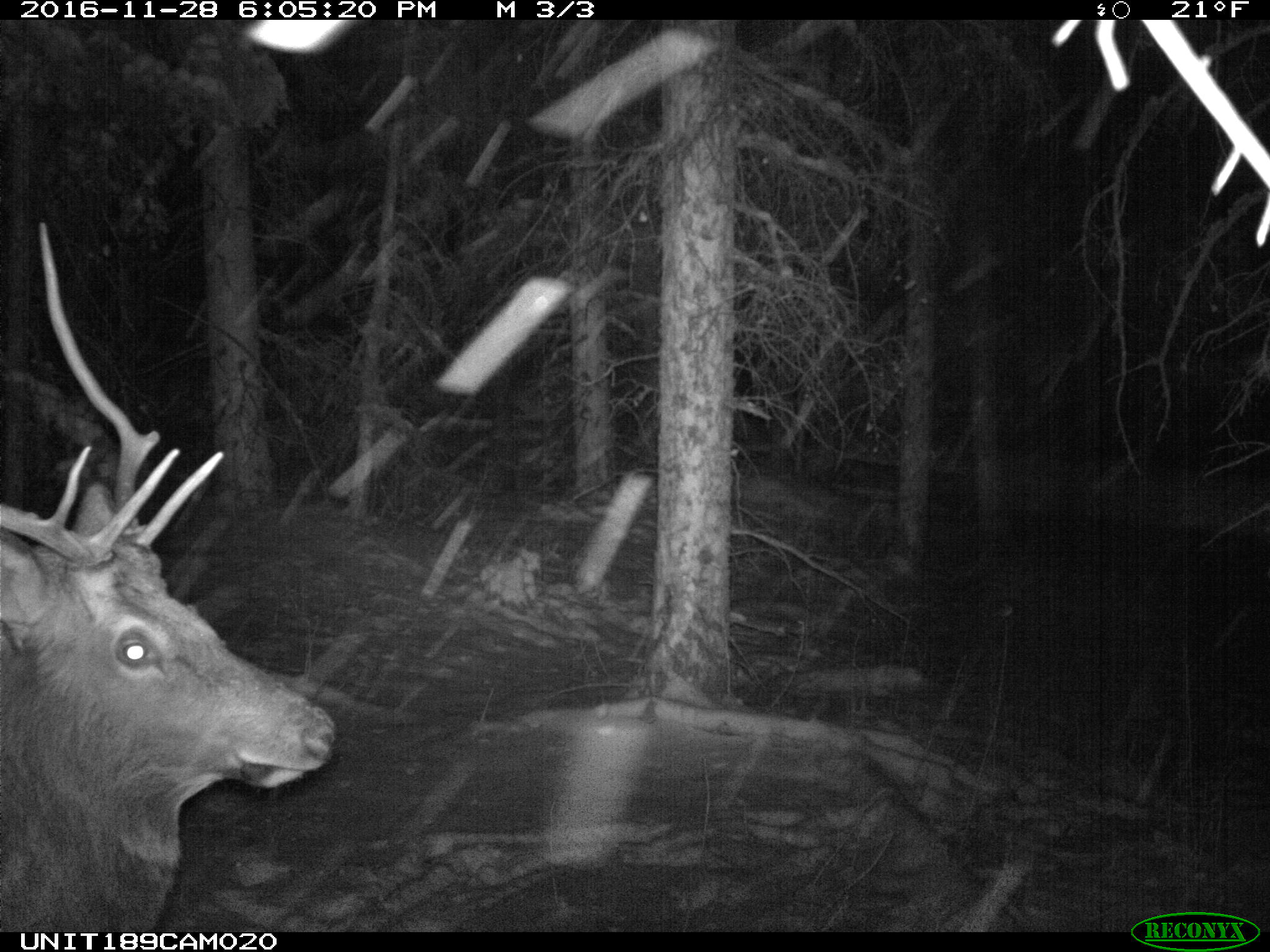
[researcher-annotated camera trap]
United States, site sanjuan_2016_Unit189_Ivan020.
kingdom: Animalia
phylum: Chordata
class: Mammalia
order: Artiodactyla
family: Cervidae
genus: Cervus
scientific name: Cervus elaphus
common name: red deer